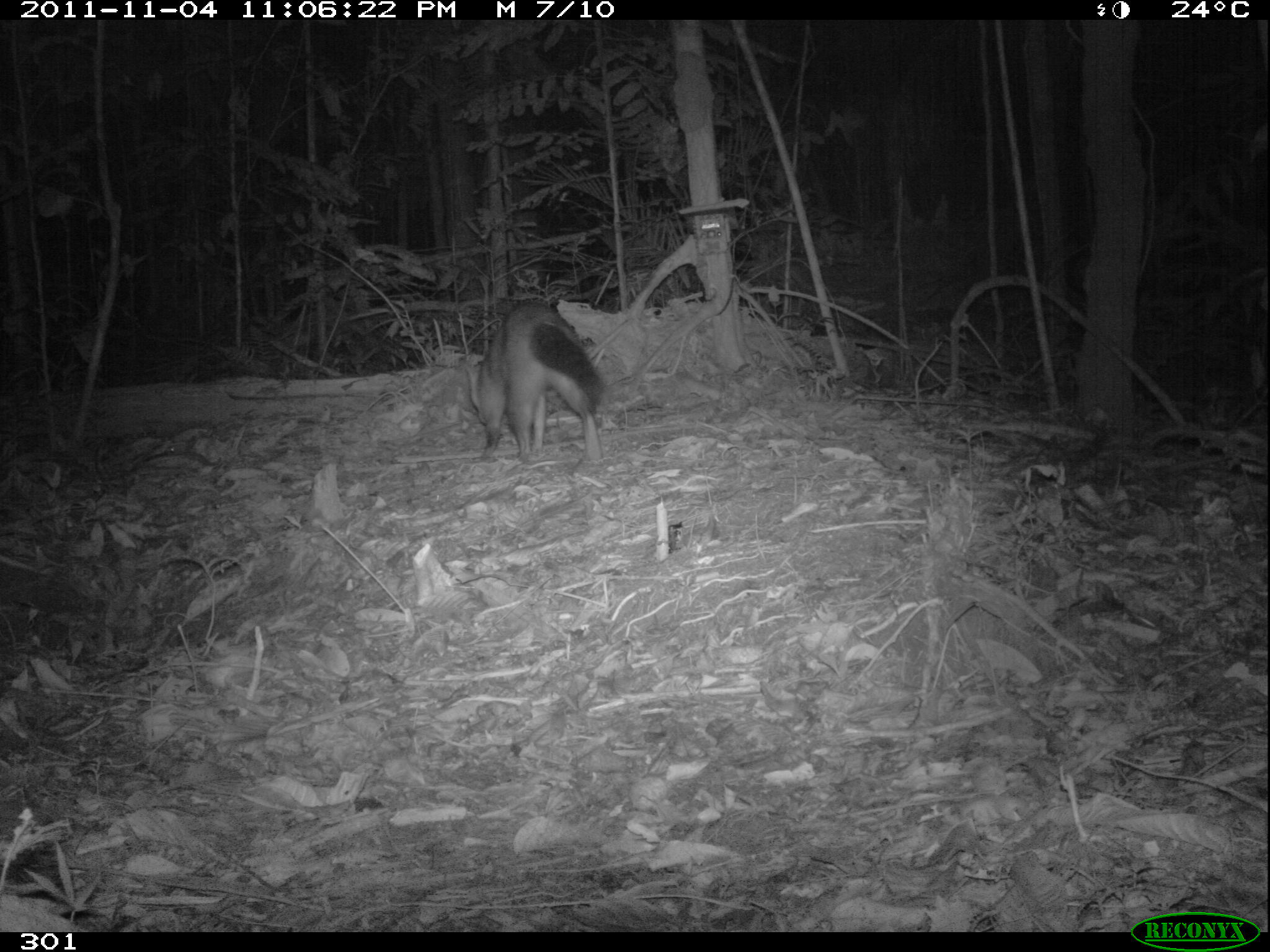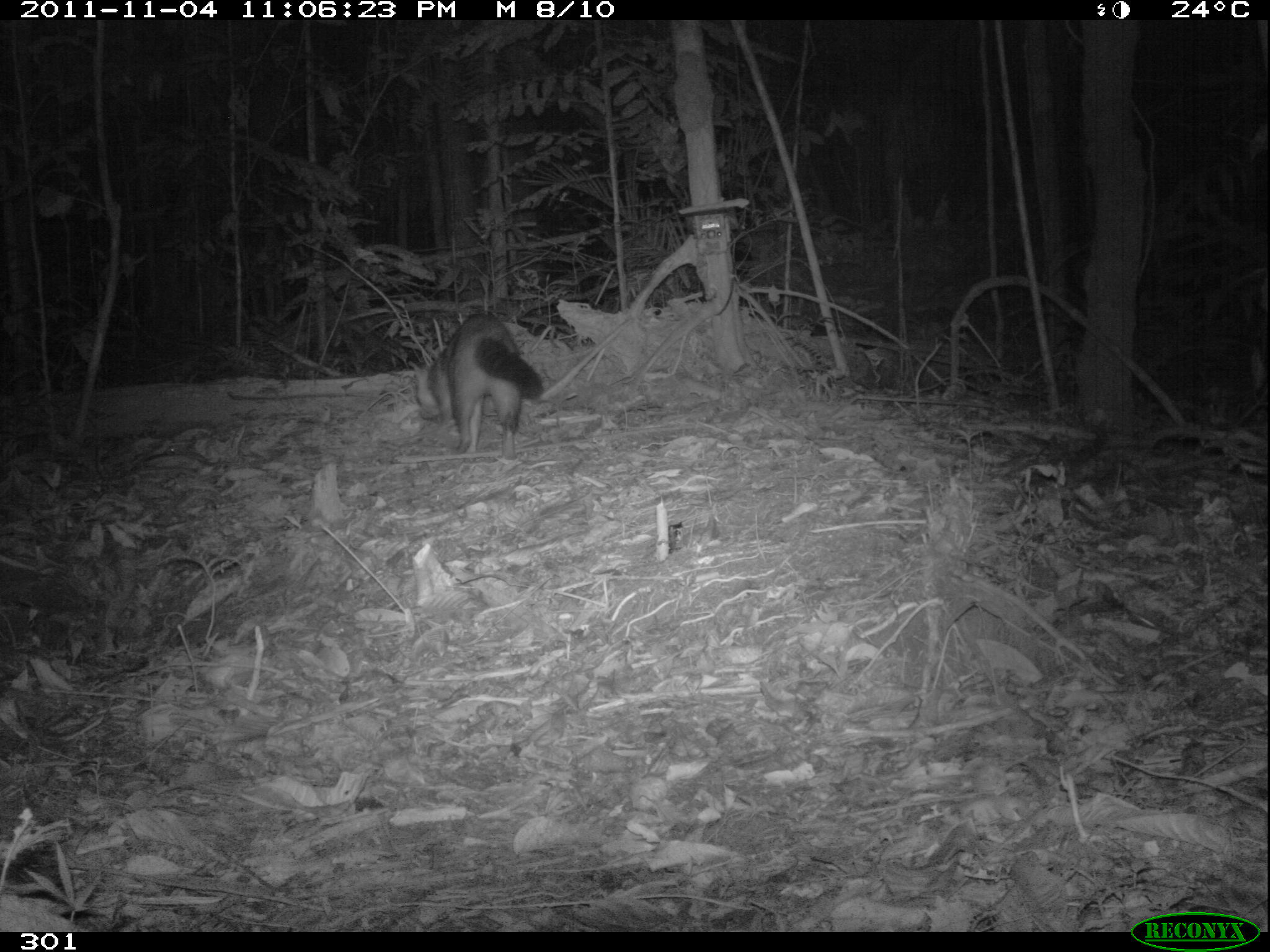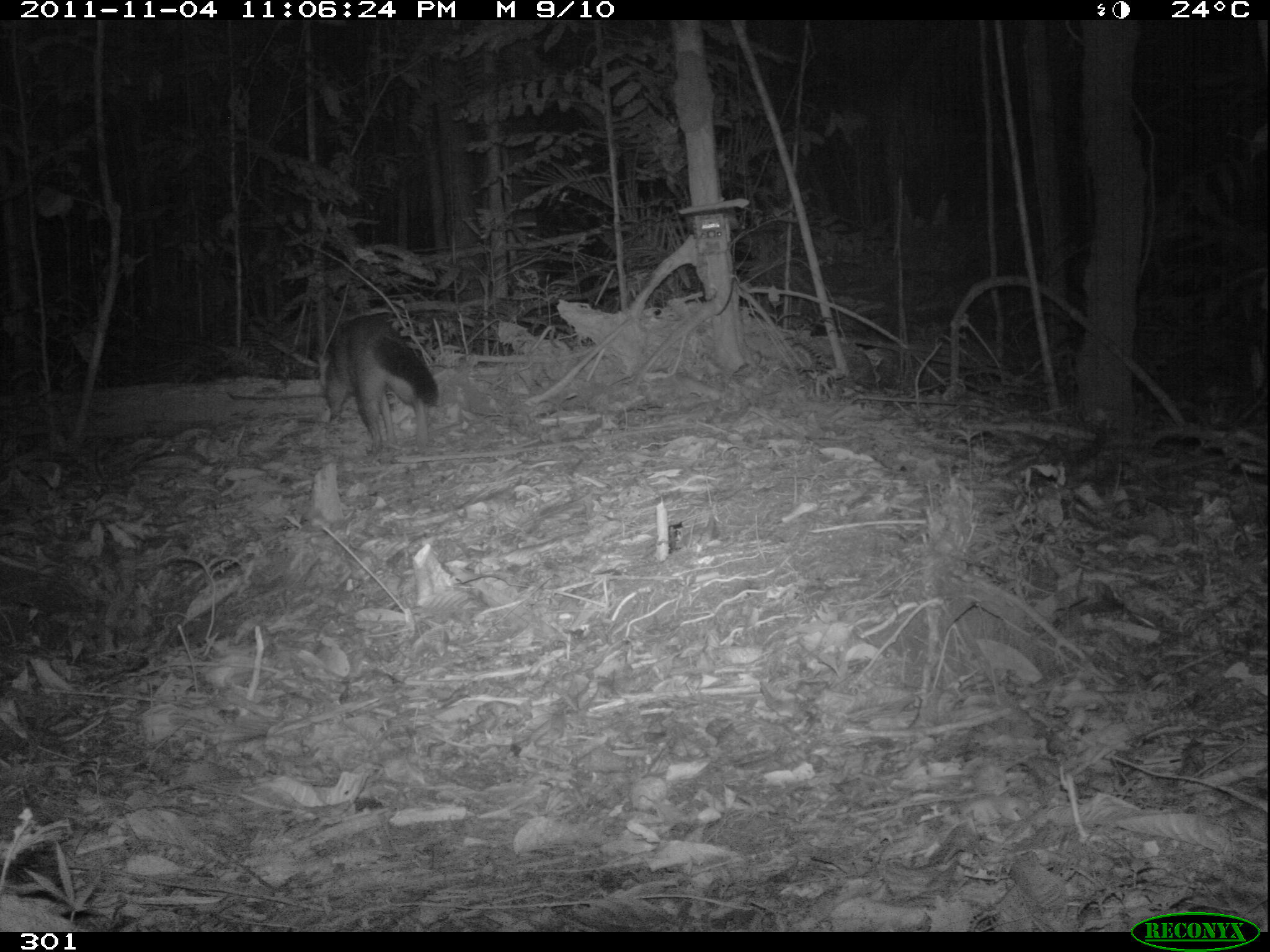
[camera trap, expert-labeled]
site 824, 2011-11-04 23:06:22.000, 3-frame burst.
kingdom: Animalia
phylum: Chordata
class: Mammalia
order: Carnivora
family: Canidae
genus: Atelocynus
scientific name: Atelocynus microtis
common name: short-eared dog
Atelocynus microtis (short-eared dog).